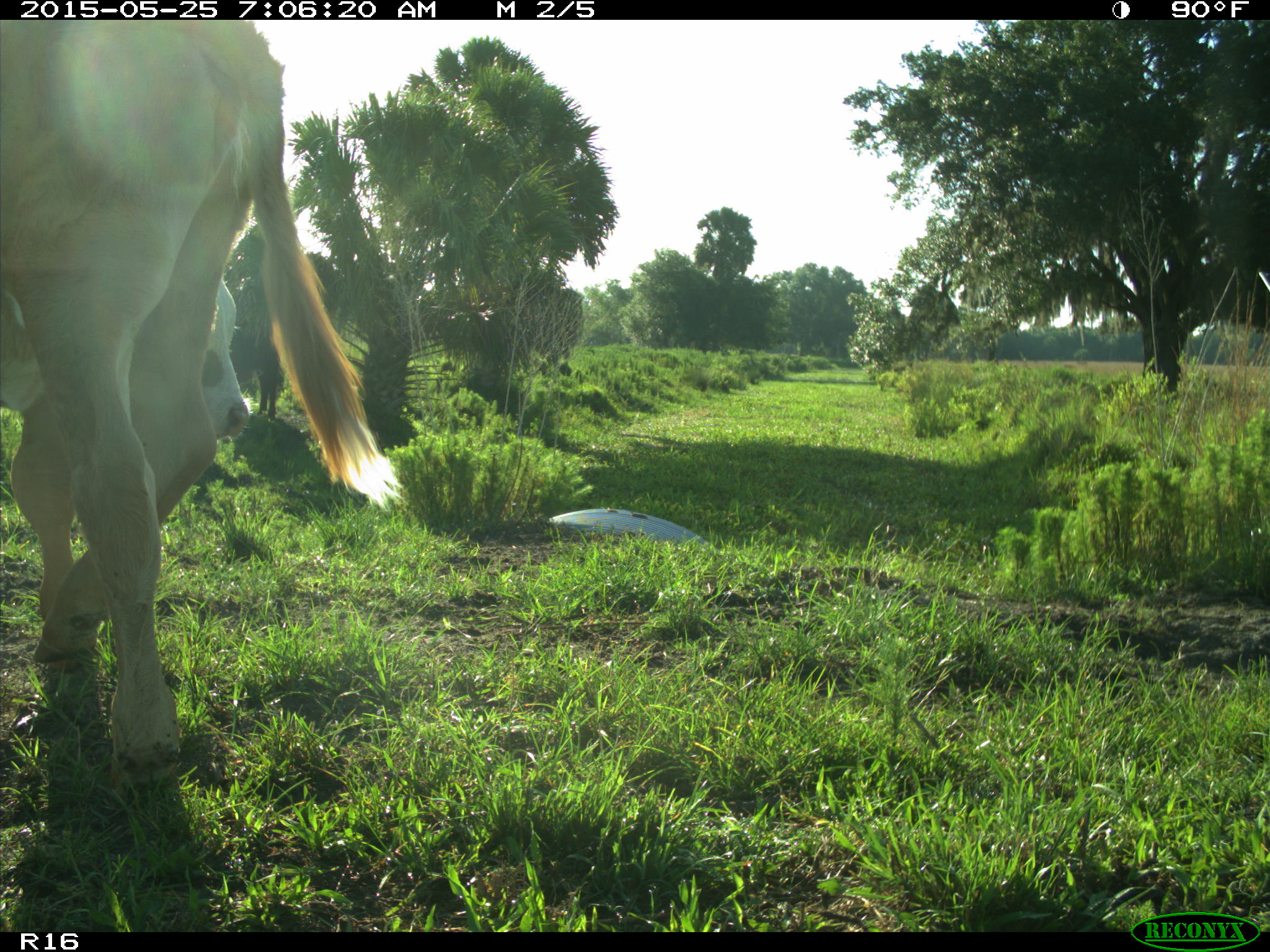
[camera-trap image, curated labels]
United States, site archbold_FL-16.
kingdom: Animalia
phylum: Chordata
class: Mammalia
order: Artiodactyla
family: Bovidae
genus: Bos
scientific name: Bos taurus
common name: domestic cow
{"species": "Bos taurus (domestic cow)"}